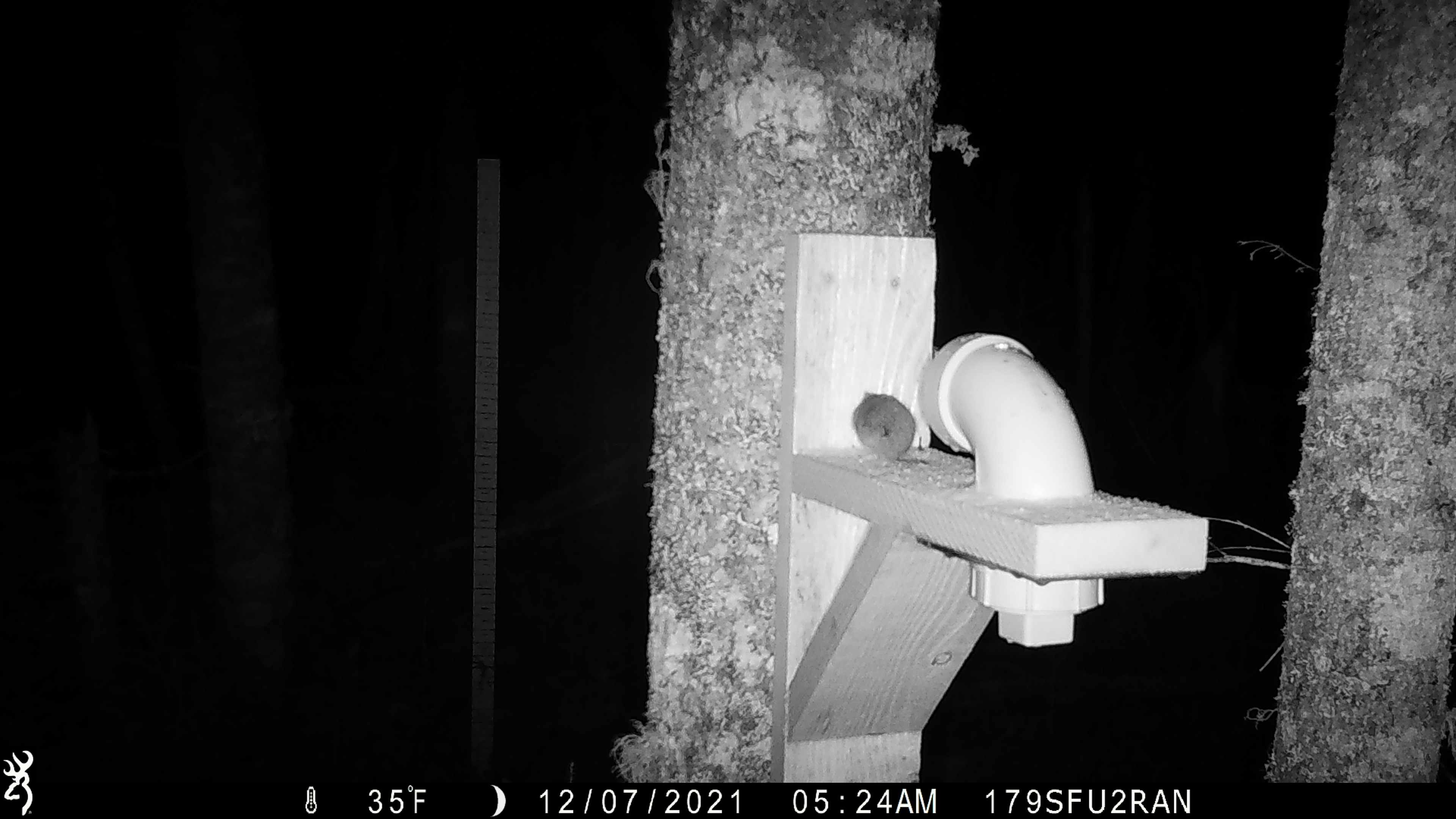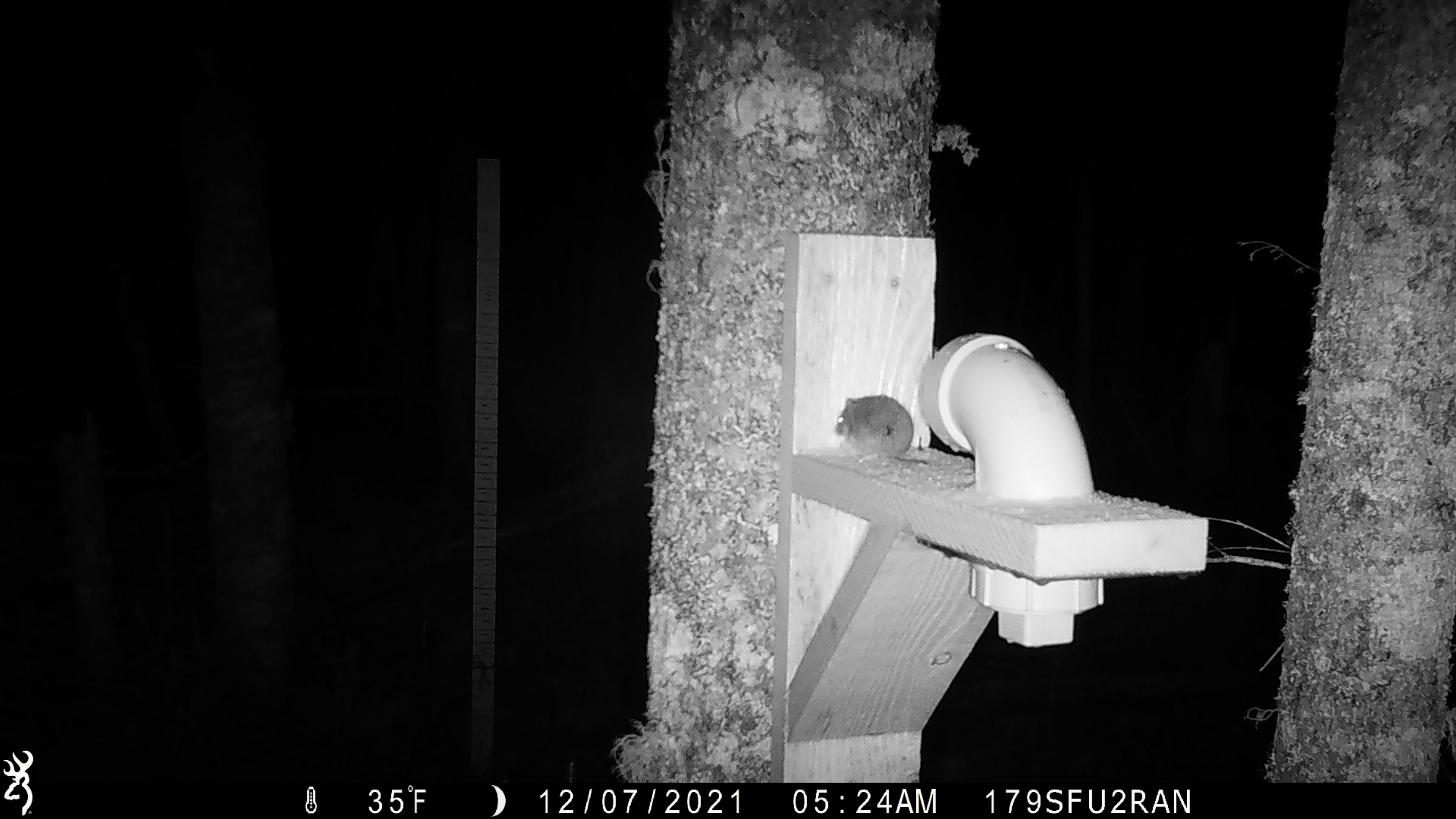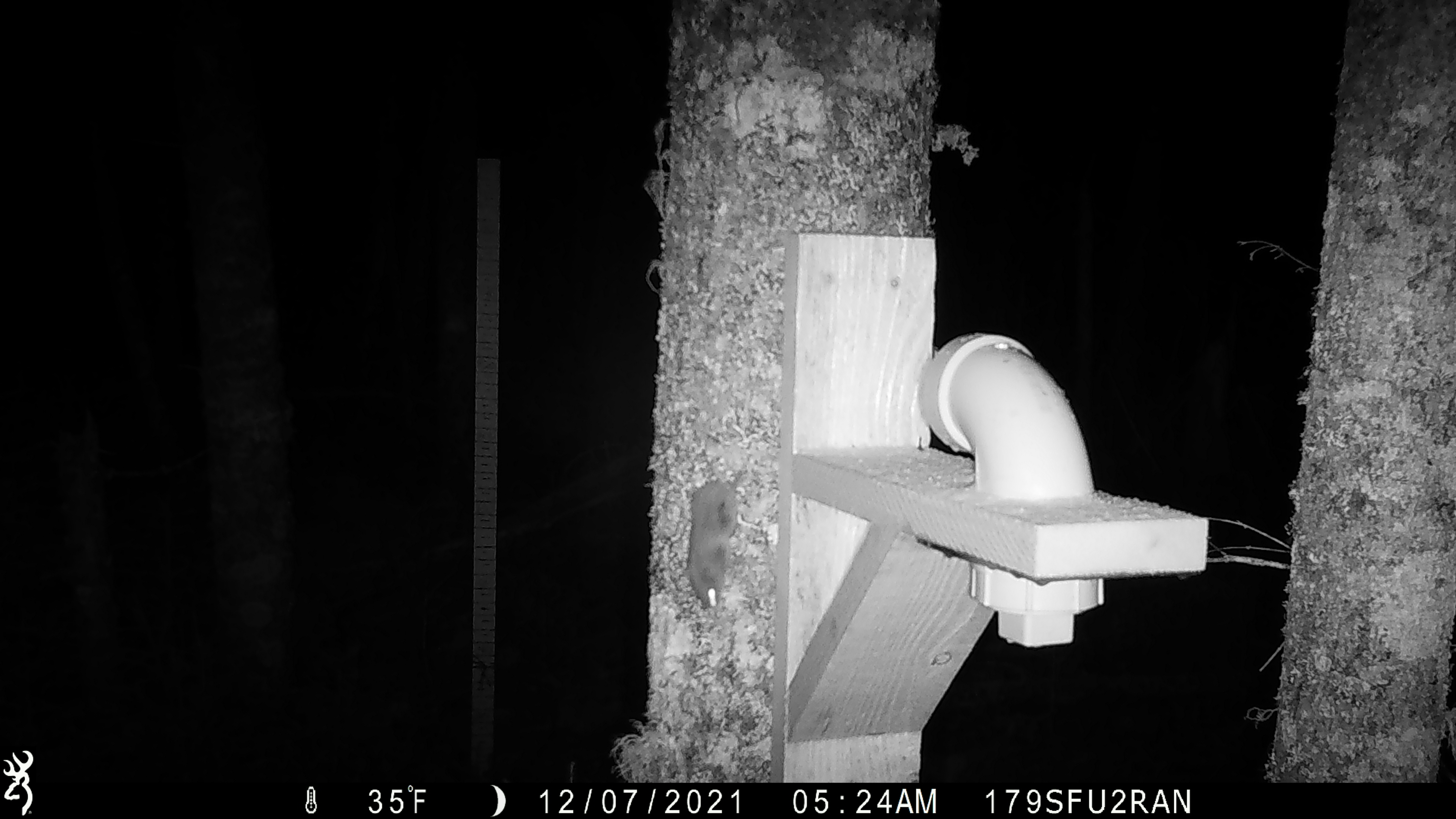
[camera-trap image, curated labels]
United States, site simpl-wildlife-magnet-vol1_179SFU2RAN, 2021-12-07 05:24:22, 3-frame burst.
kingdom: Animalia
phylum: Chordata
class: Mammalia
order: Rodentia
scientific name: Rodentia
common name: mouse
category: mouse sp.